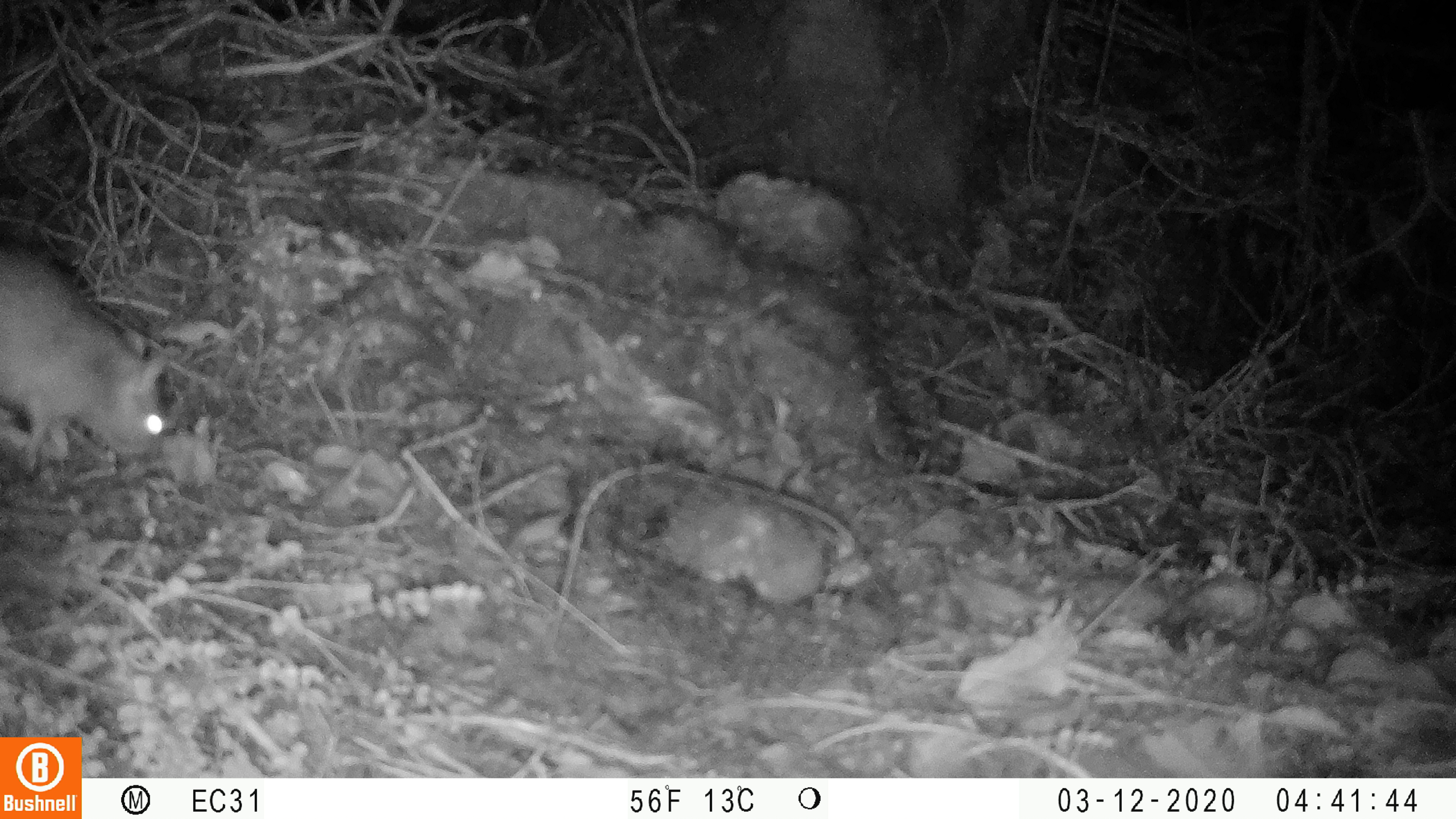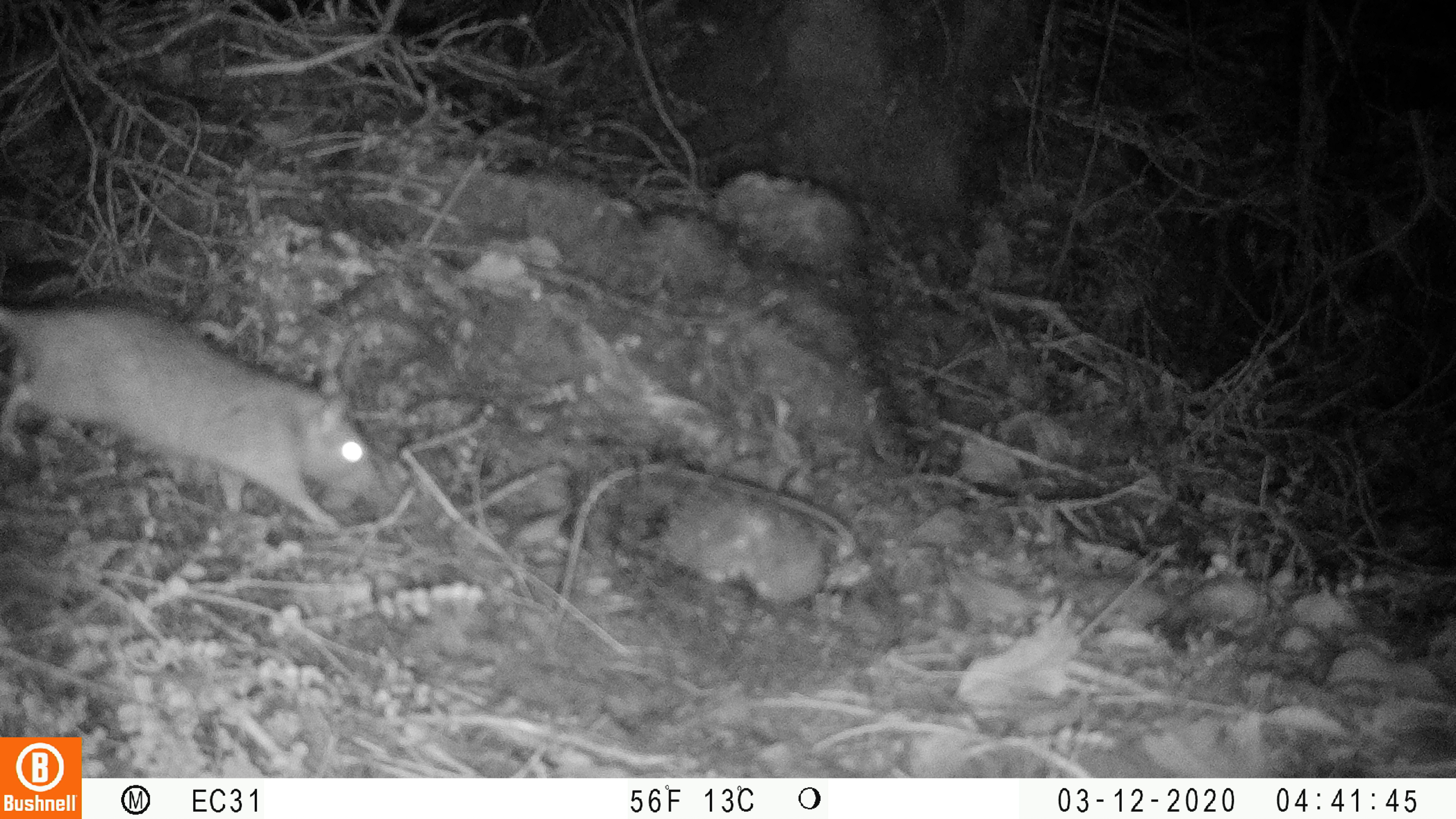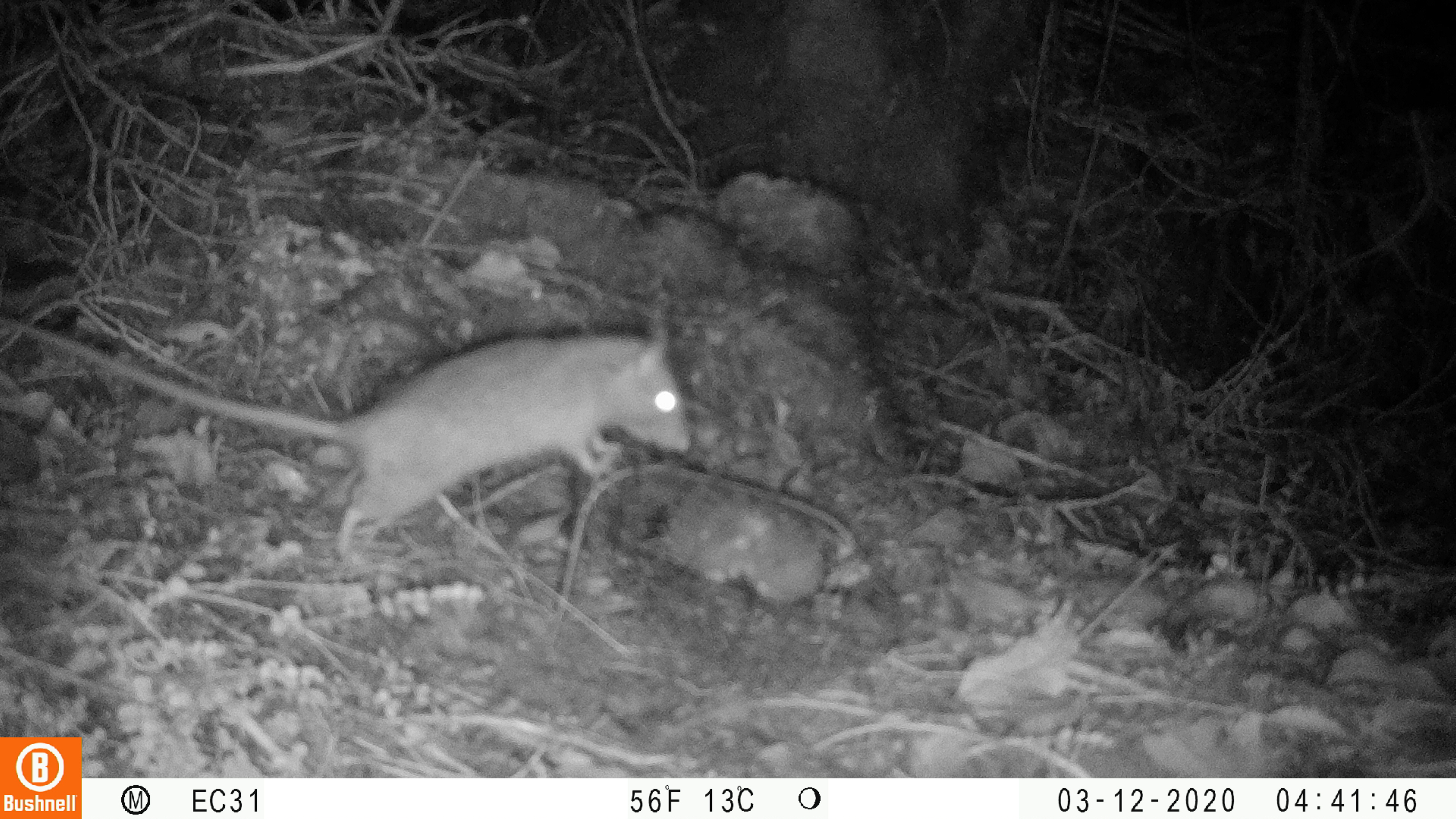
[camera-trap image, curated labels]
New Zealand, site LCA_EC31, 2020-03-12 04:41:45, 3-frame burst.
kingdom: Animalia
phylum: Chordata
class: Mammalia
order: Rodentia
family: Muridae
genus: Rattus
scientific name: Rattus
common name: rat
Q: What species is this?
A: Rat (Rattus).